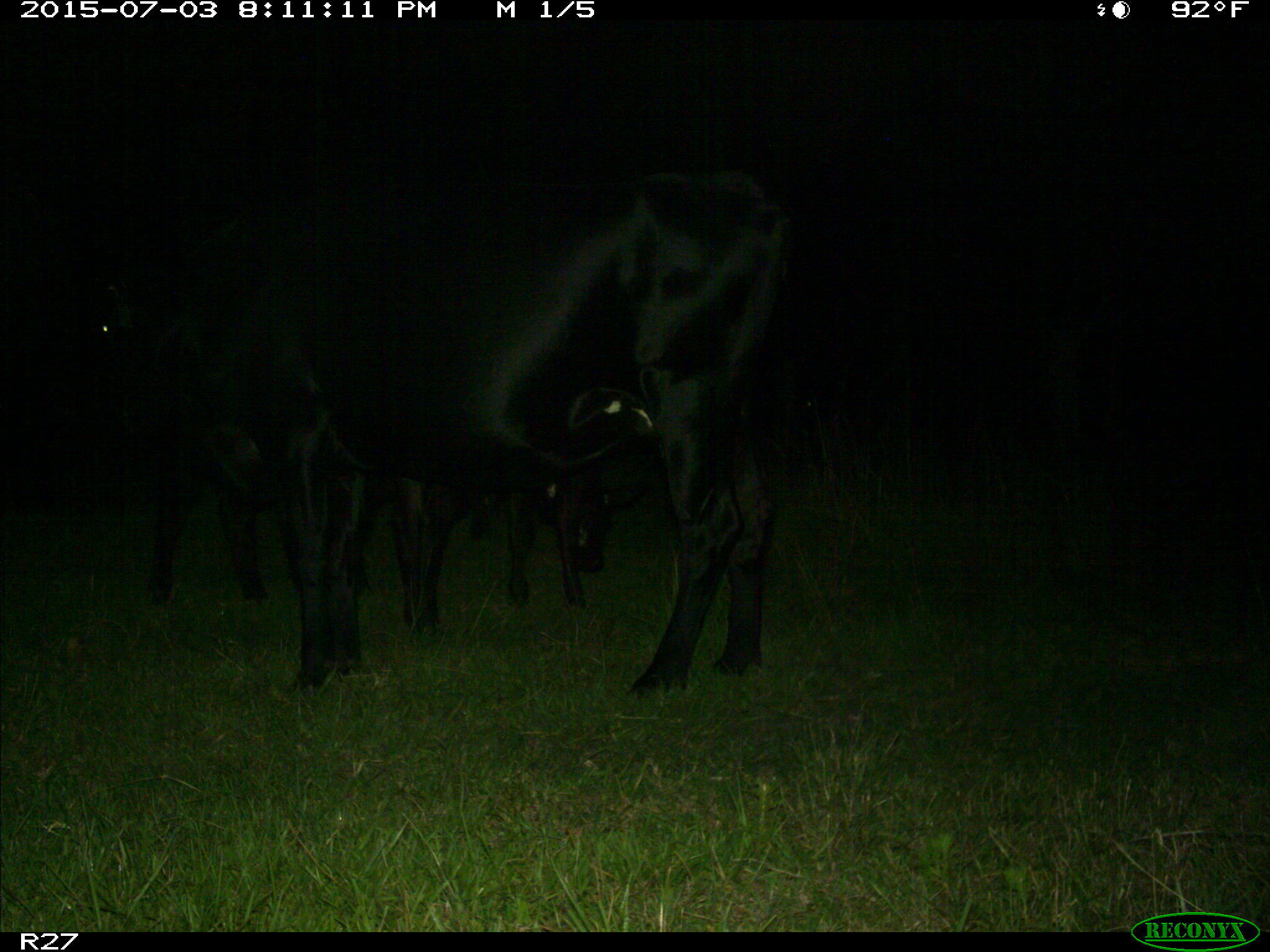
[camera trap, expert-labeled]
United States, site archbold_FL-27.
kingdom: Animalia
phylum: Chordata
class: Mammalia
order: Artiodactyla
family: Bovidae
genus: Bos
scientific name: Bos taurus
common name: domestic cow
Bos taurus (domestic cow).